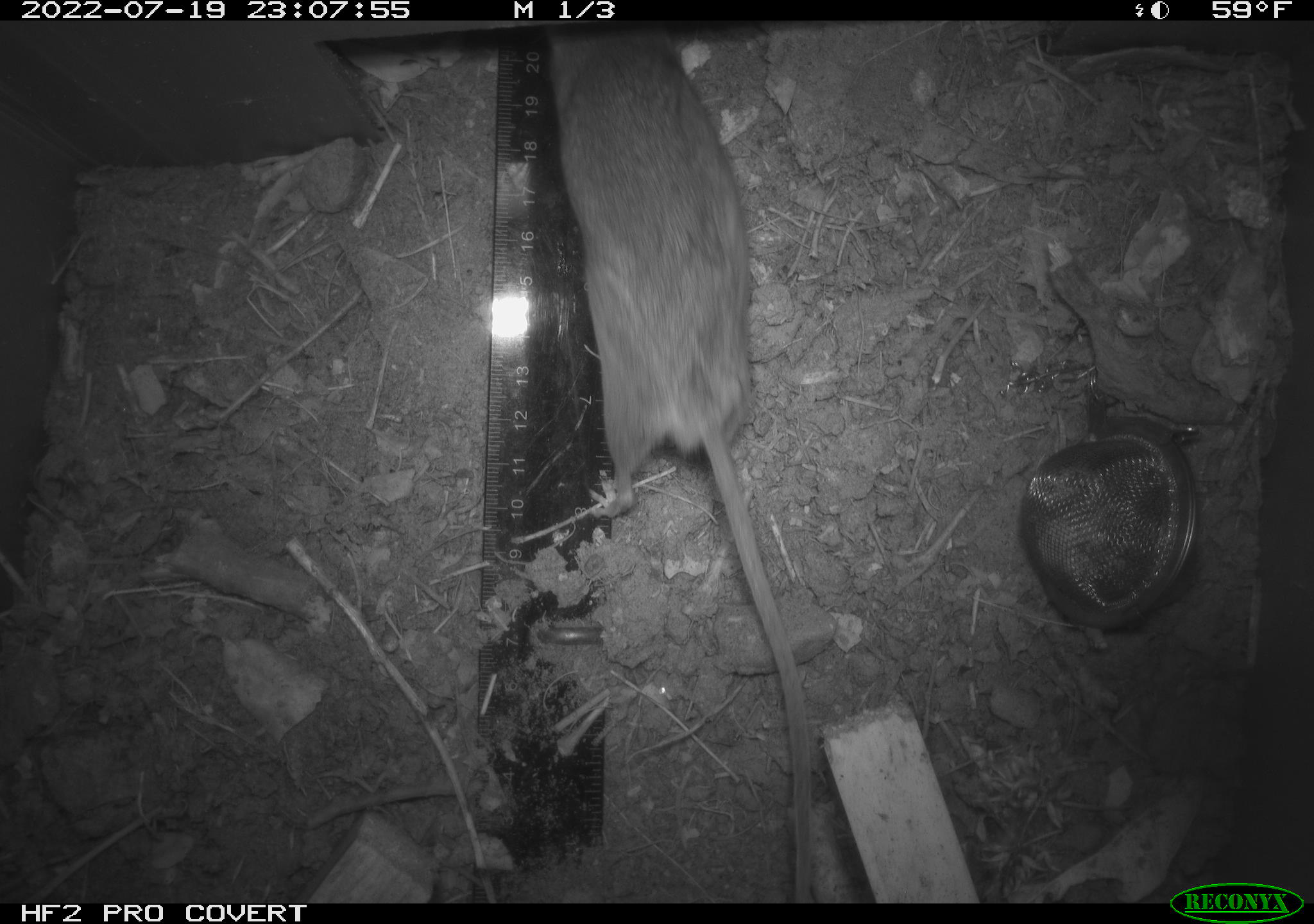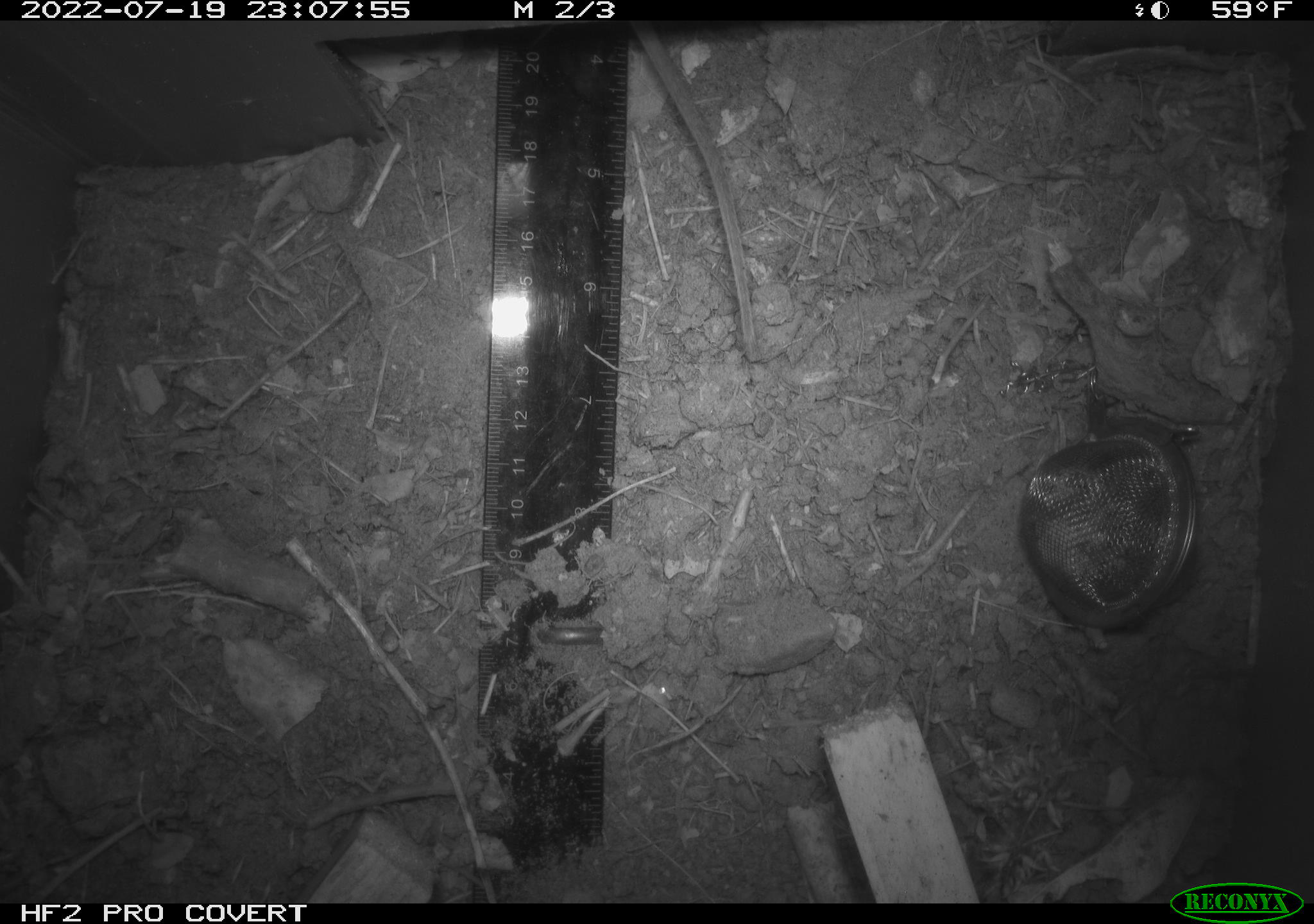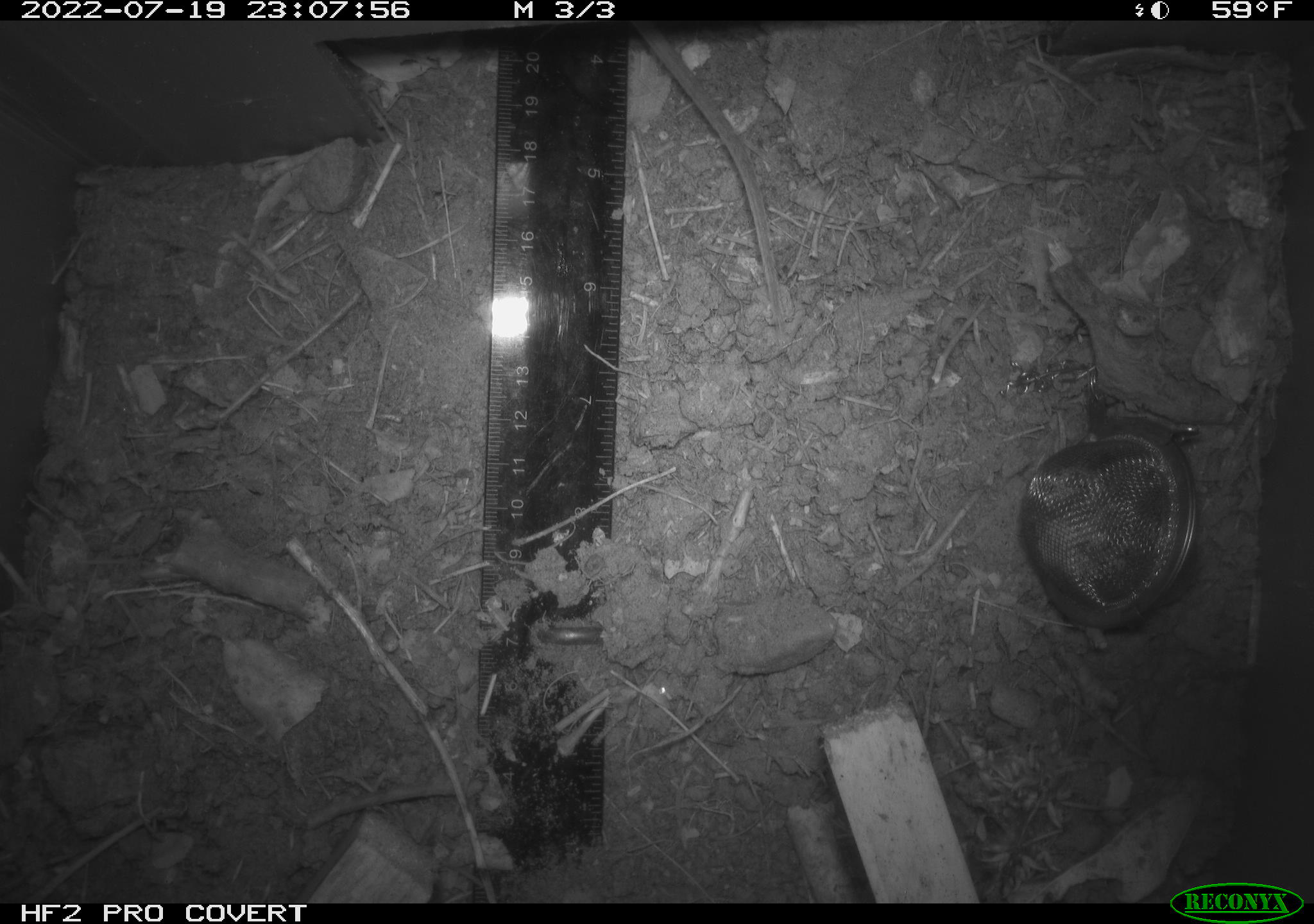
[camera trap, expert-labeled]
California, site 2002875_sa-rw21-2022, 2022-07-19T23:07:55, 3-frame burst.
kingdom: Animalia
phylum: Chordata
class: Mammalia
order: Rodentia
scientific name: Rodentia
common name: mouse species